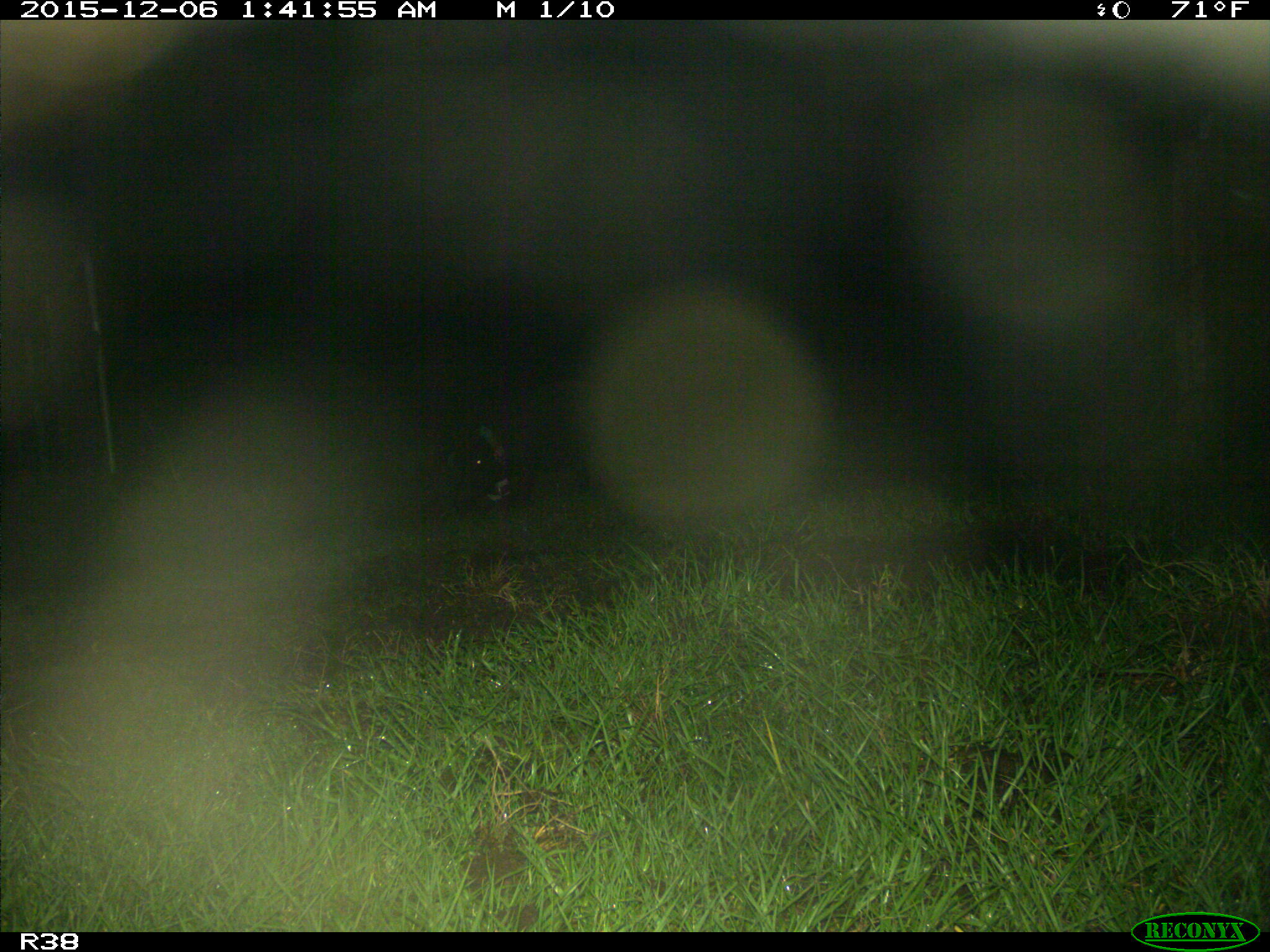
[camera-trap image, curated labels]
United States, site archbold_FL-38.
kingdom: Animalia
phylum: Chordata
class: Mammalia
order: Artiodactyla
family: Suidae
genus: Sus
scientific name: Sus scrofa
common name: wild boar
Sus scrofa (wild boar).